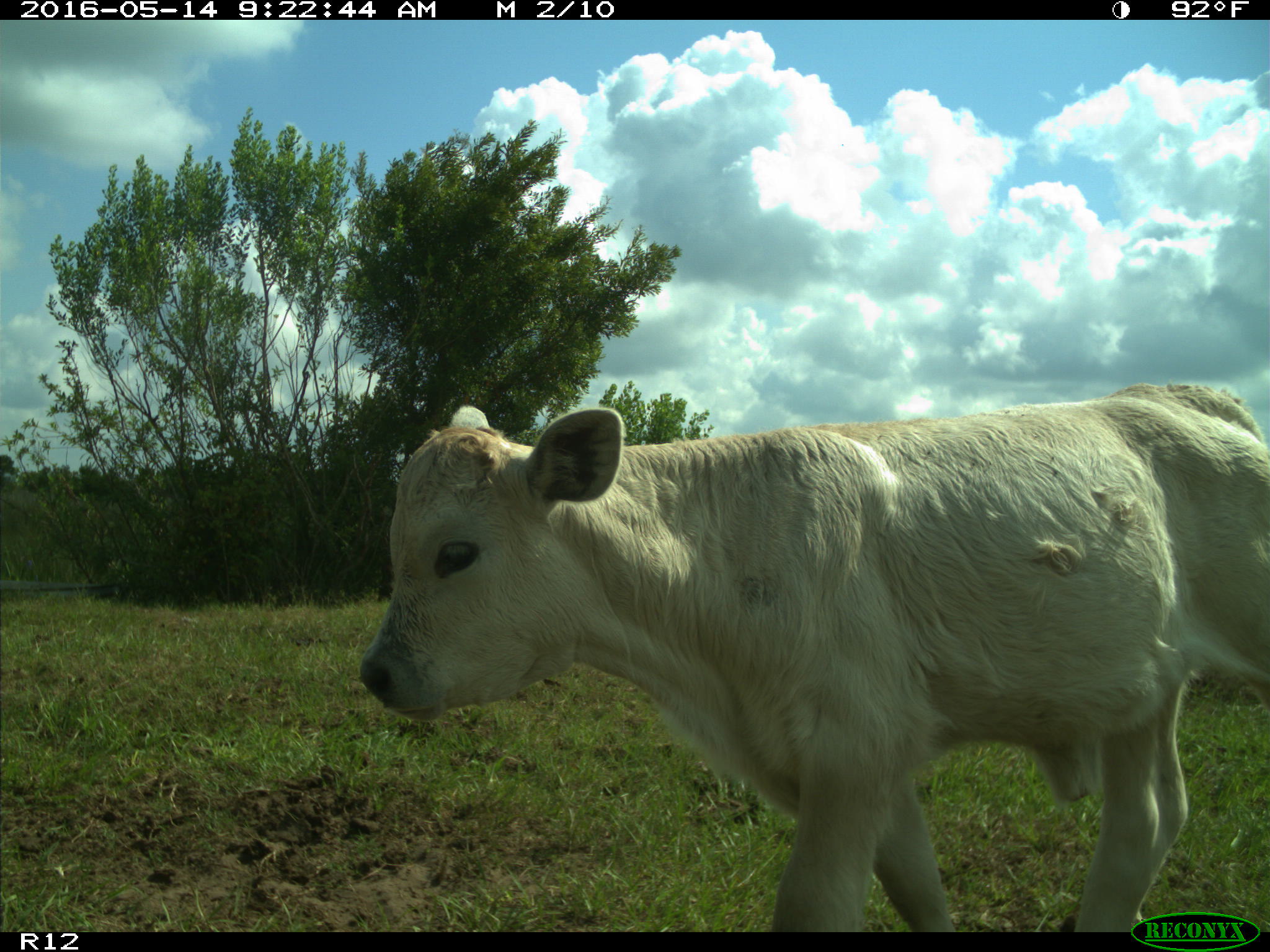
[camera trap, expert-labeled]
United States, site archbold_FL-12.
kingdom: Animalia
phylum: Chordata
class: Mammalia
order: Artiodactyla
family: Bovidae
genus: Bos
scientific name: Bos taurus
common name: domestic cow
Bos taurus (domestic cow).